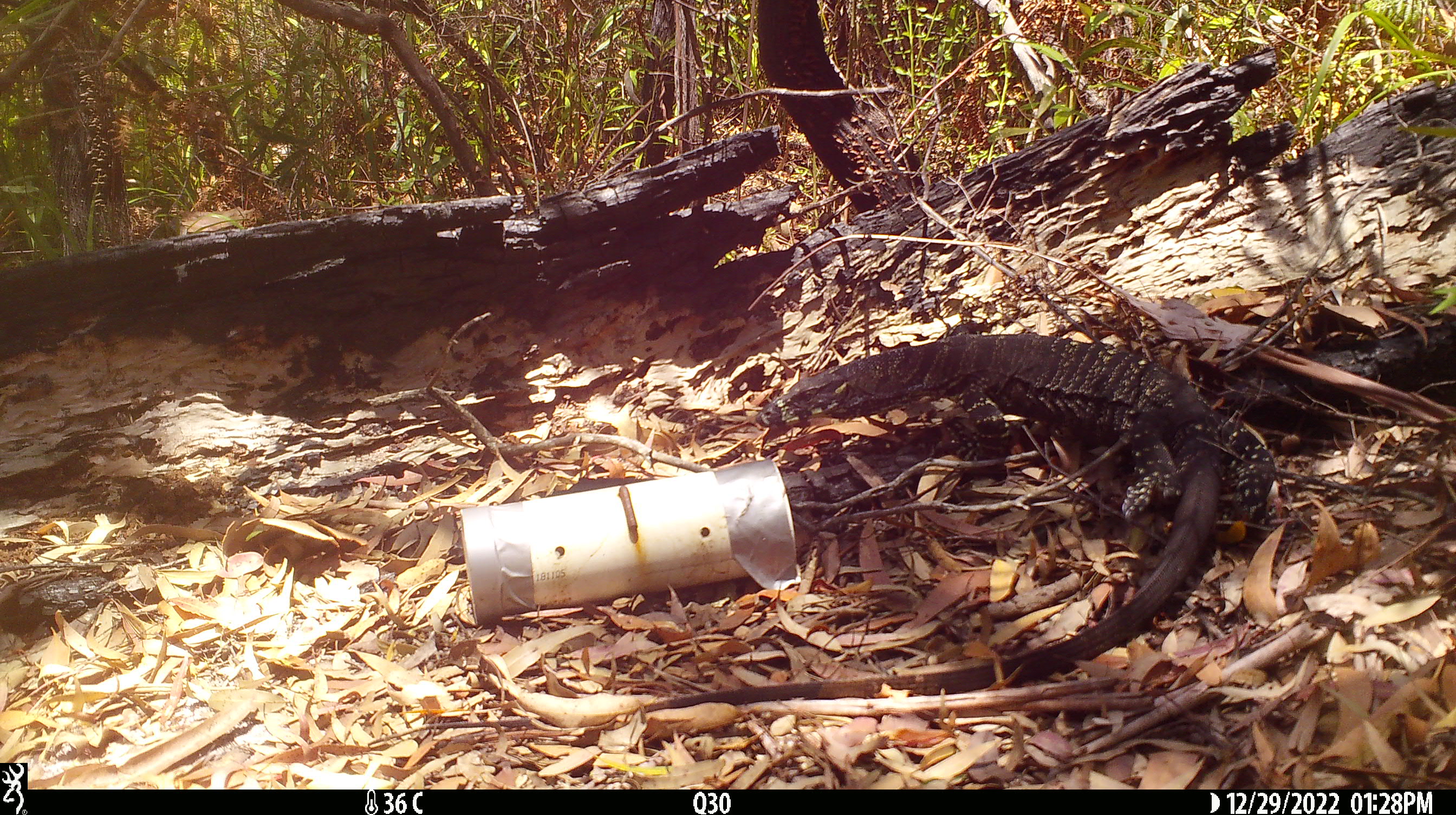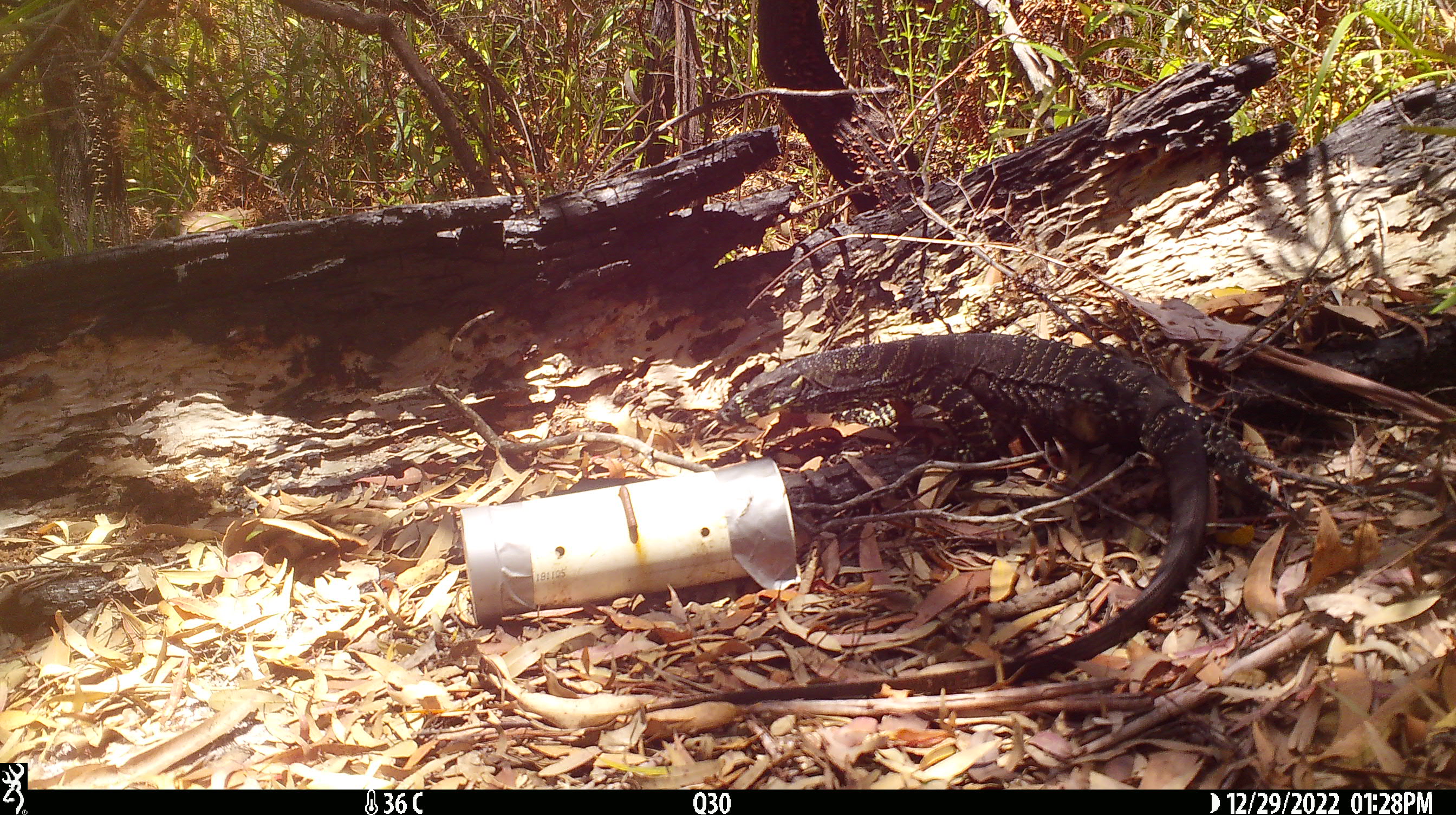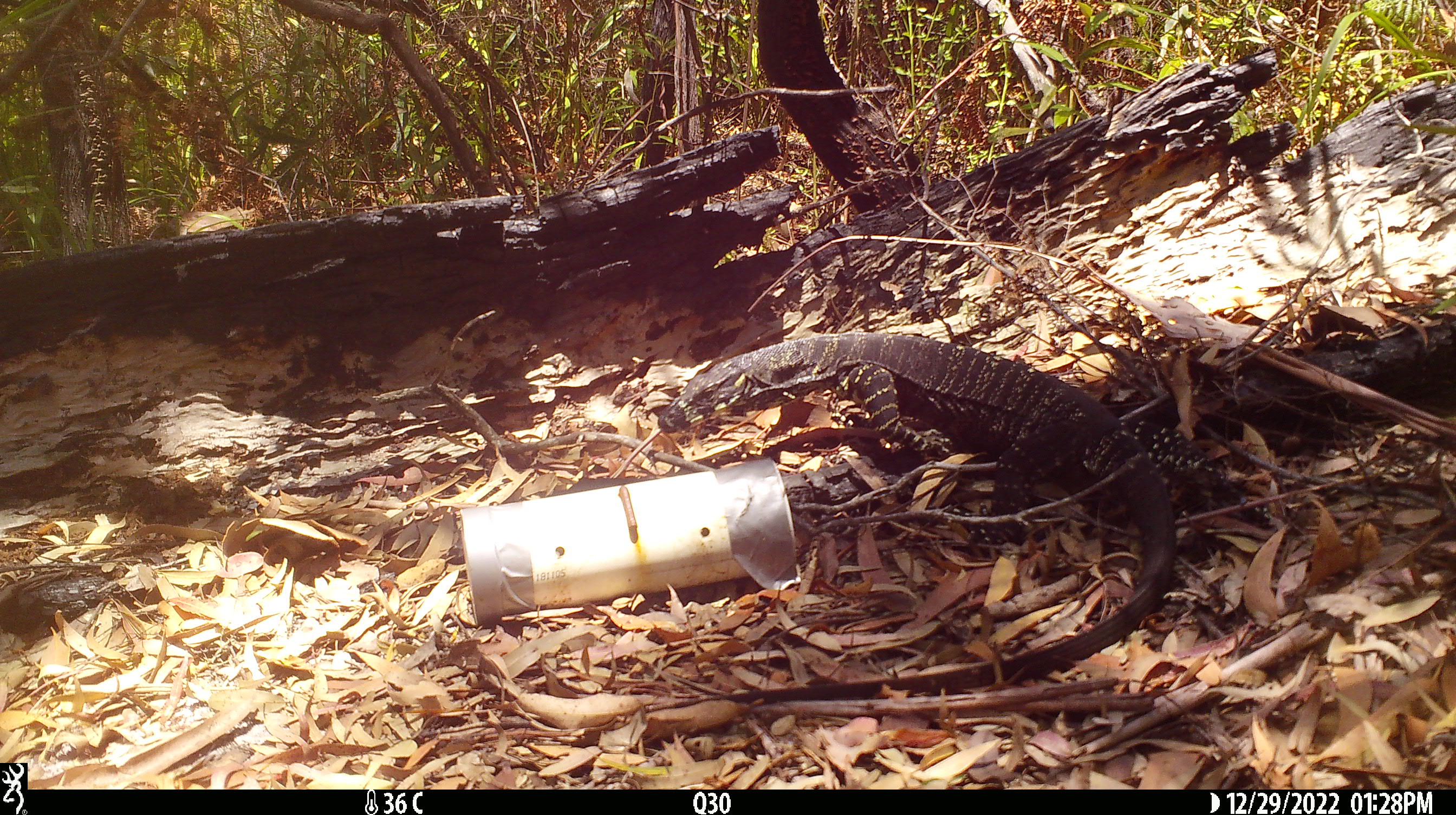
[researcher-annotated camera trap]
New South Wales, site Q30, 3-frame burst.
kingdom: Animalia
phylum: Chordata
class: Reptilia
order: Squamata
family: Varanidae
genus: Varanus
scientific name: Varanus varius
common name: lace monitor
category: goanna